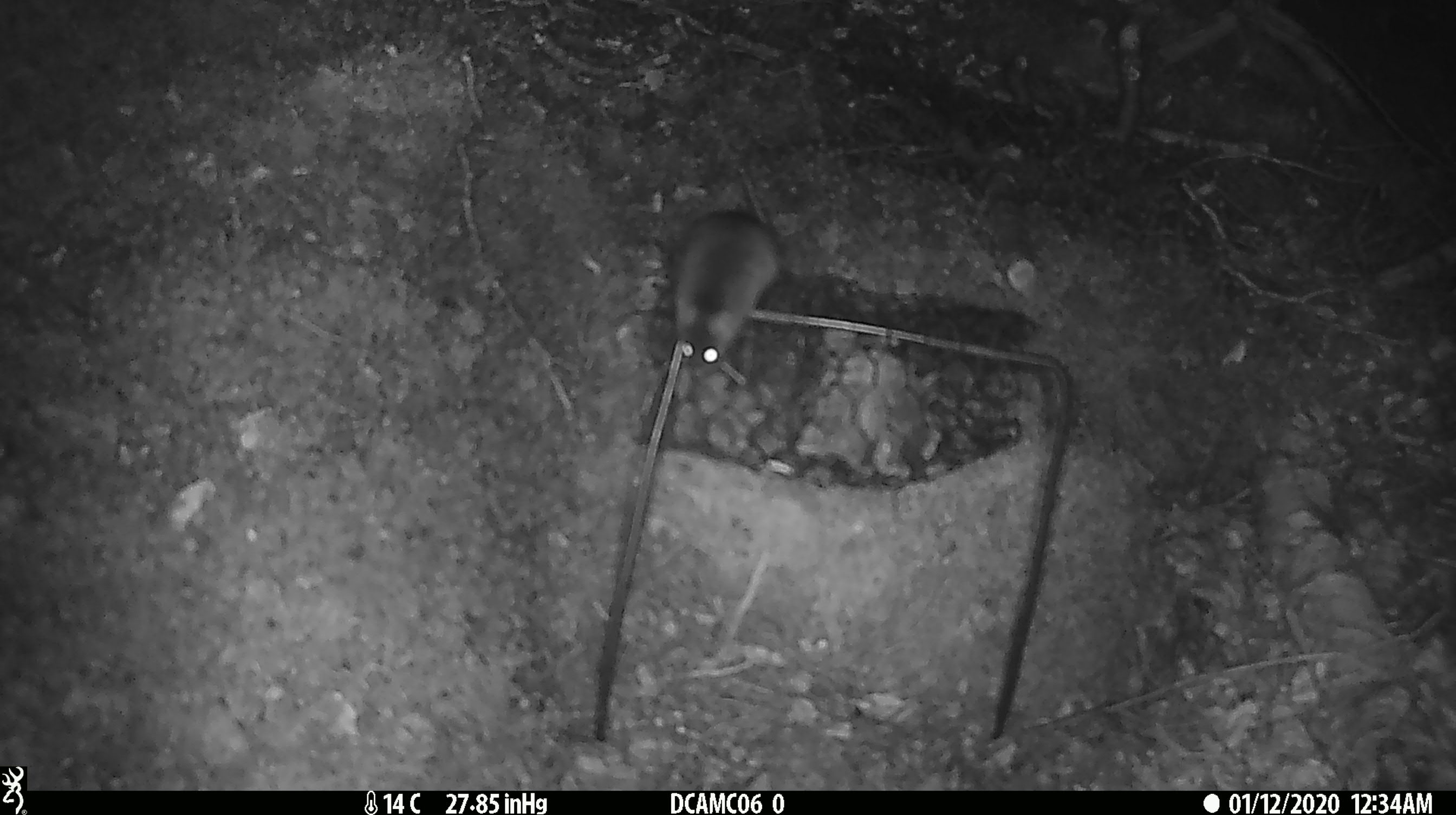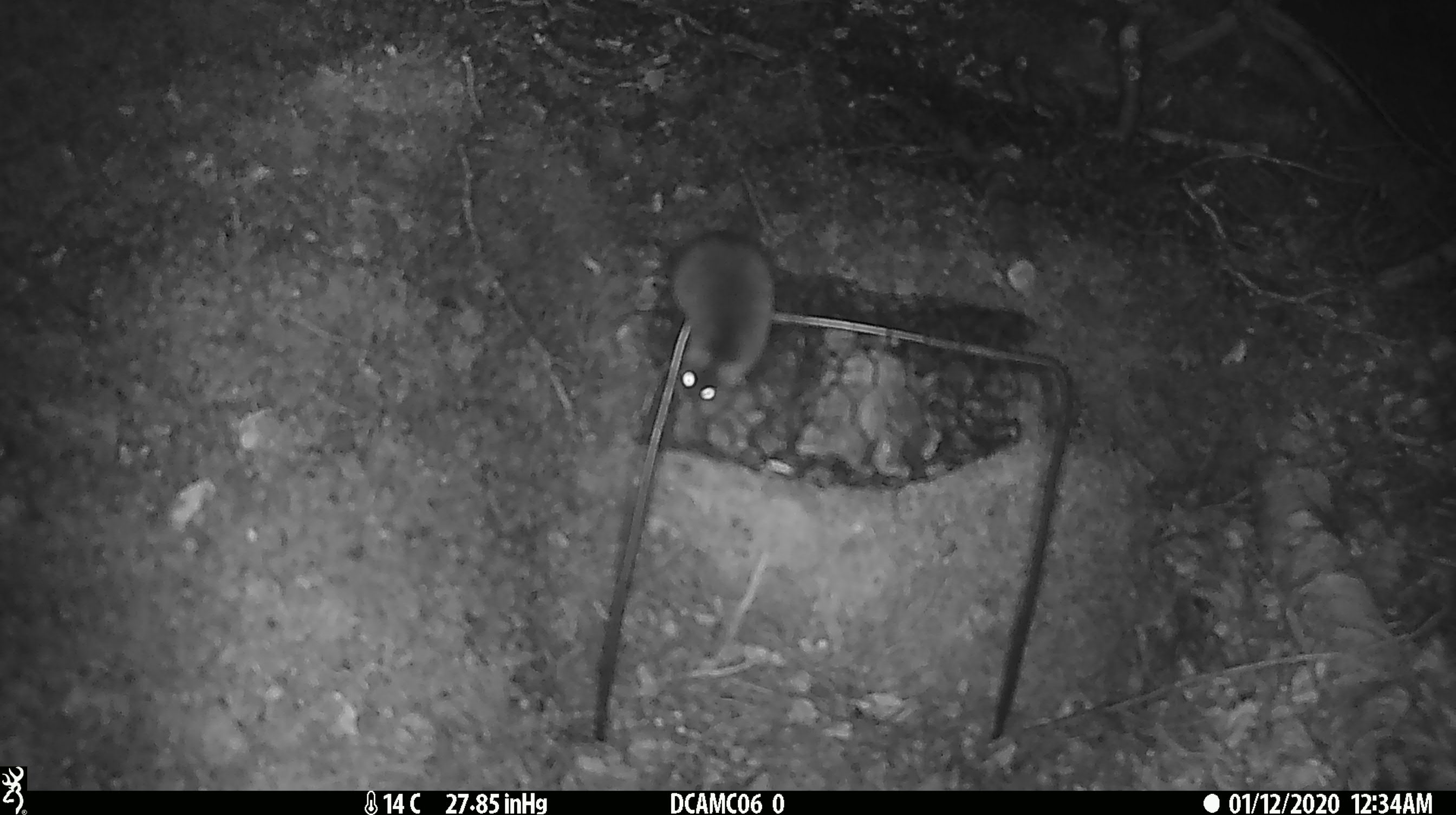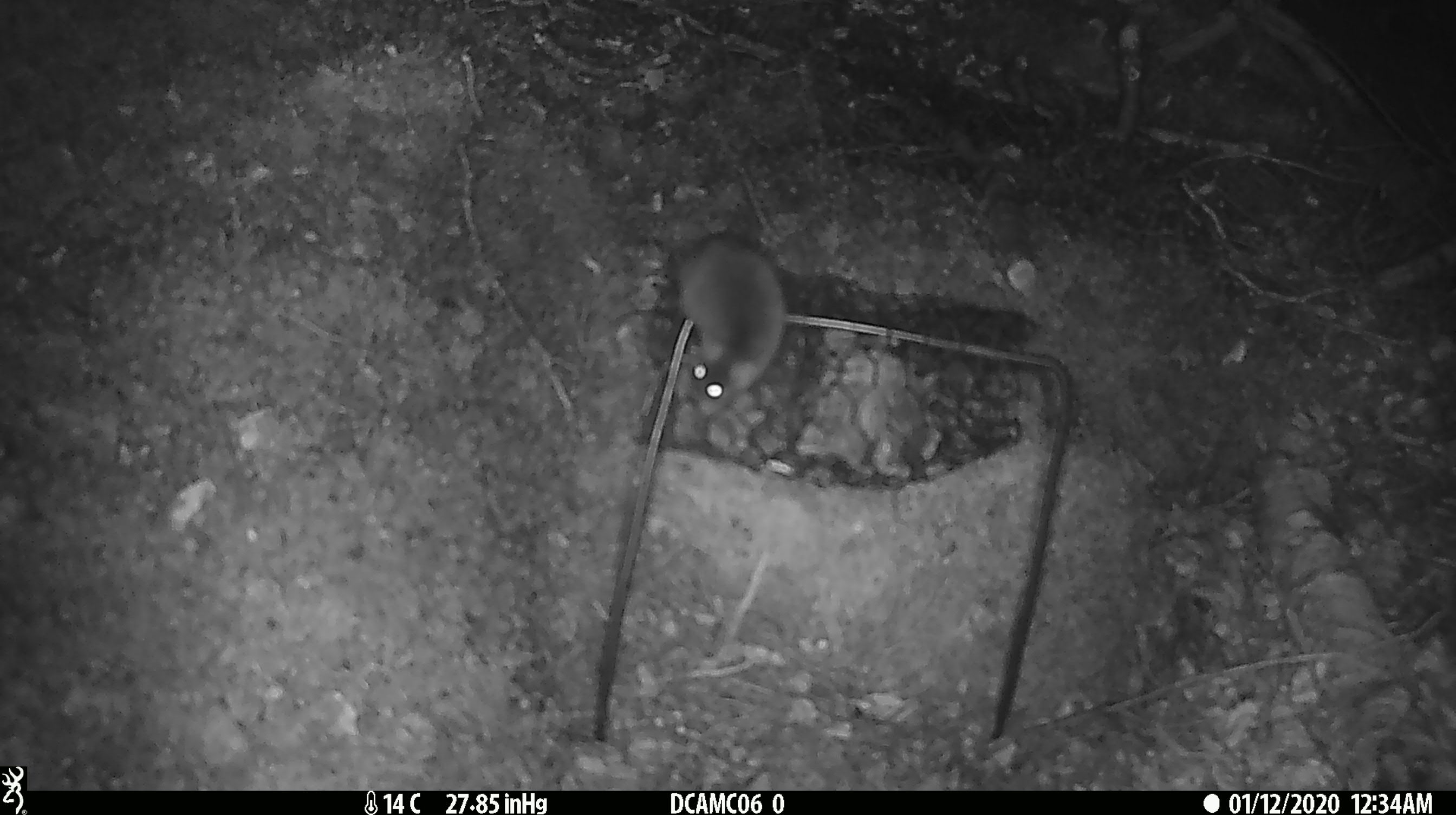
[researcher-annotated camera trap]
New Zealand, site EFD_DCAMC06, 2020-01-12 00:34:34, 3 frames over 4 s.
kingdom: Animalia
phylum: Chordata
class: Mammalia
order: Rodentia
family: Muridae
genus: Mus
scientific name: Mus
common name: mouse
Mouse (Mus).